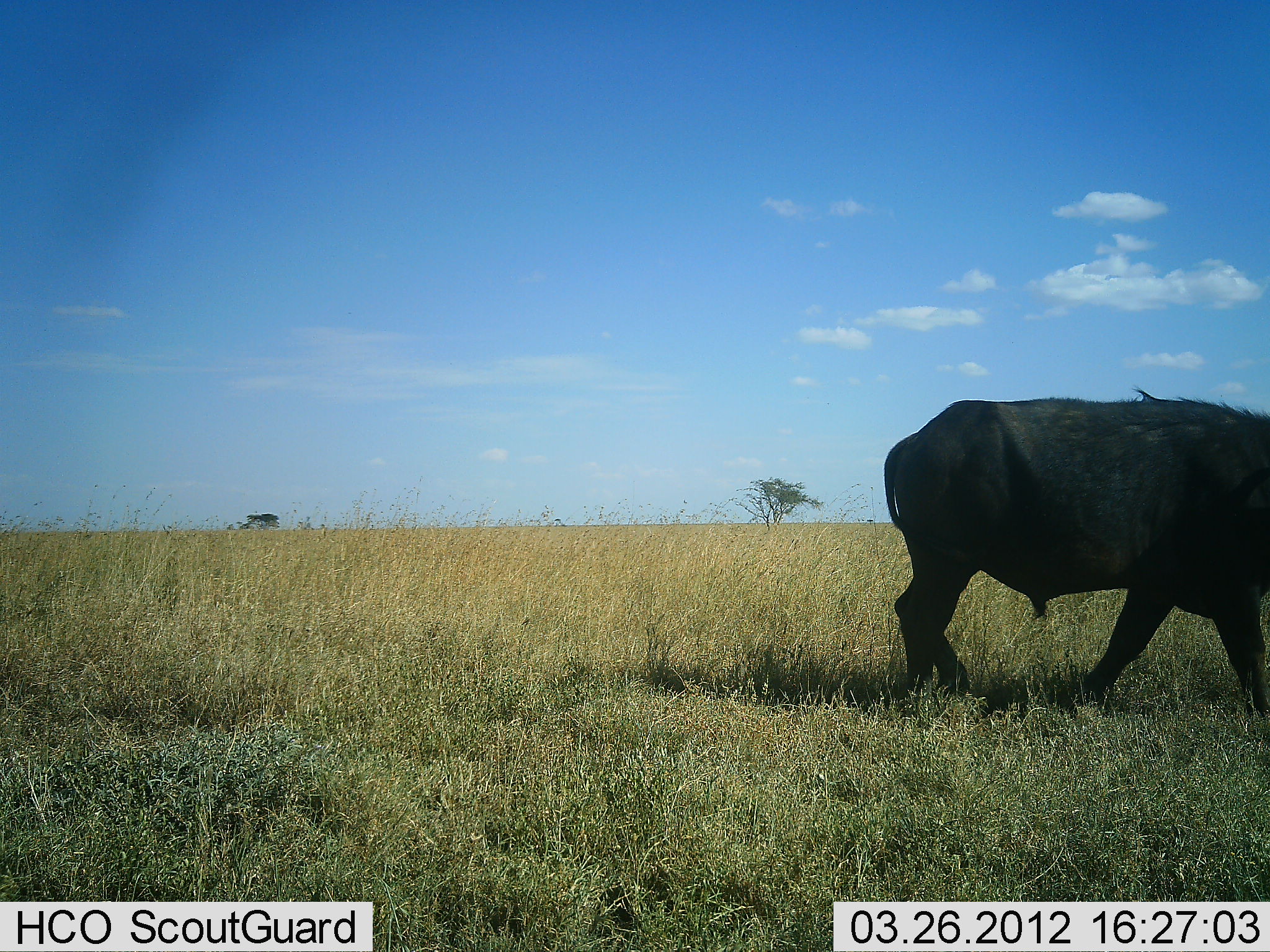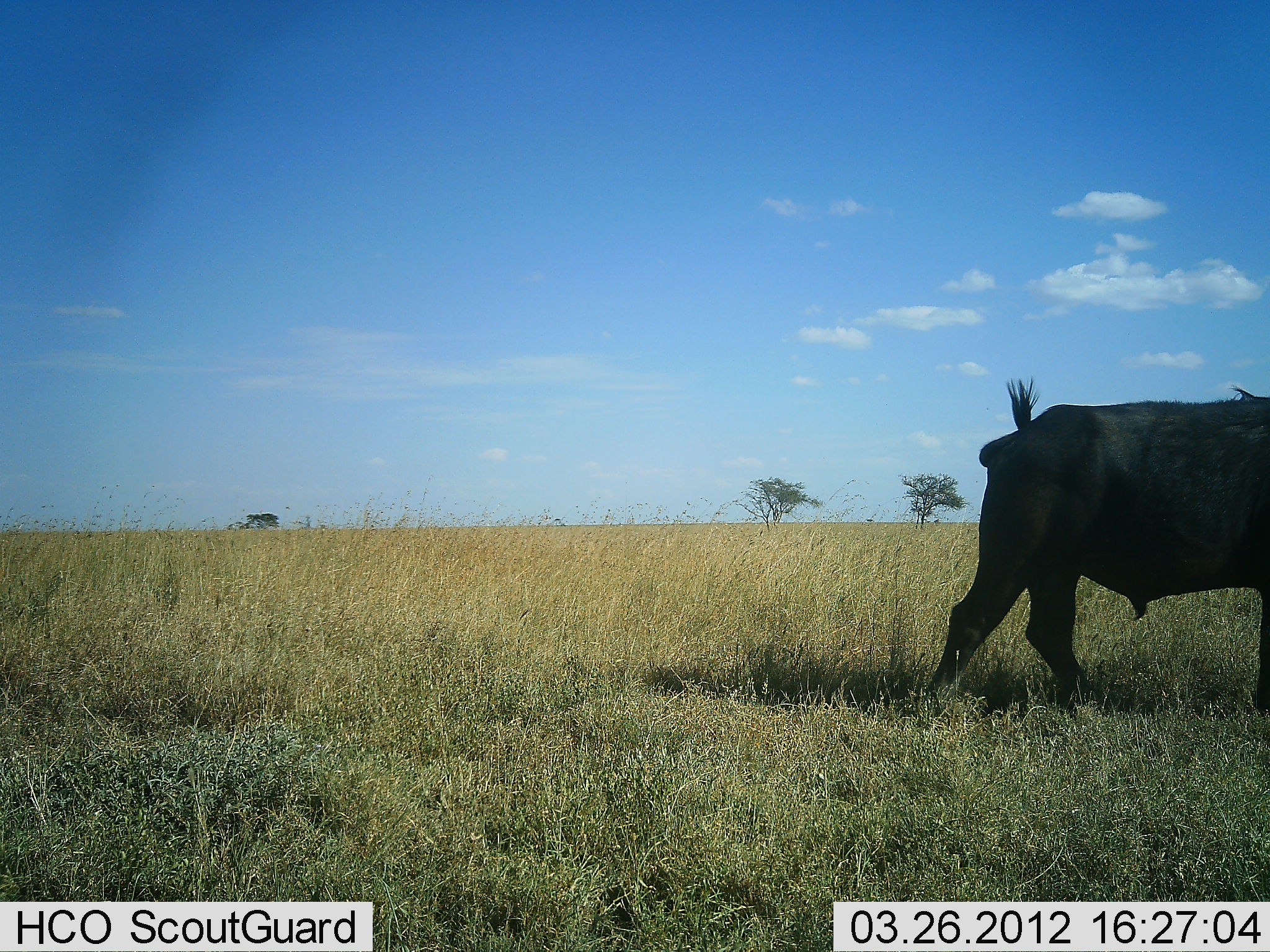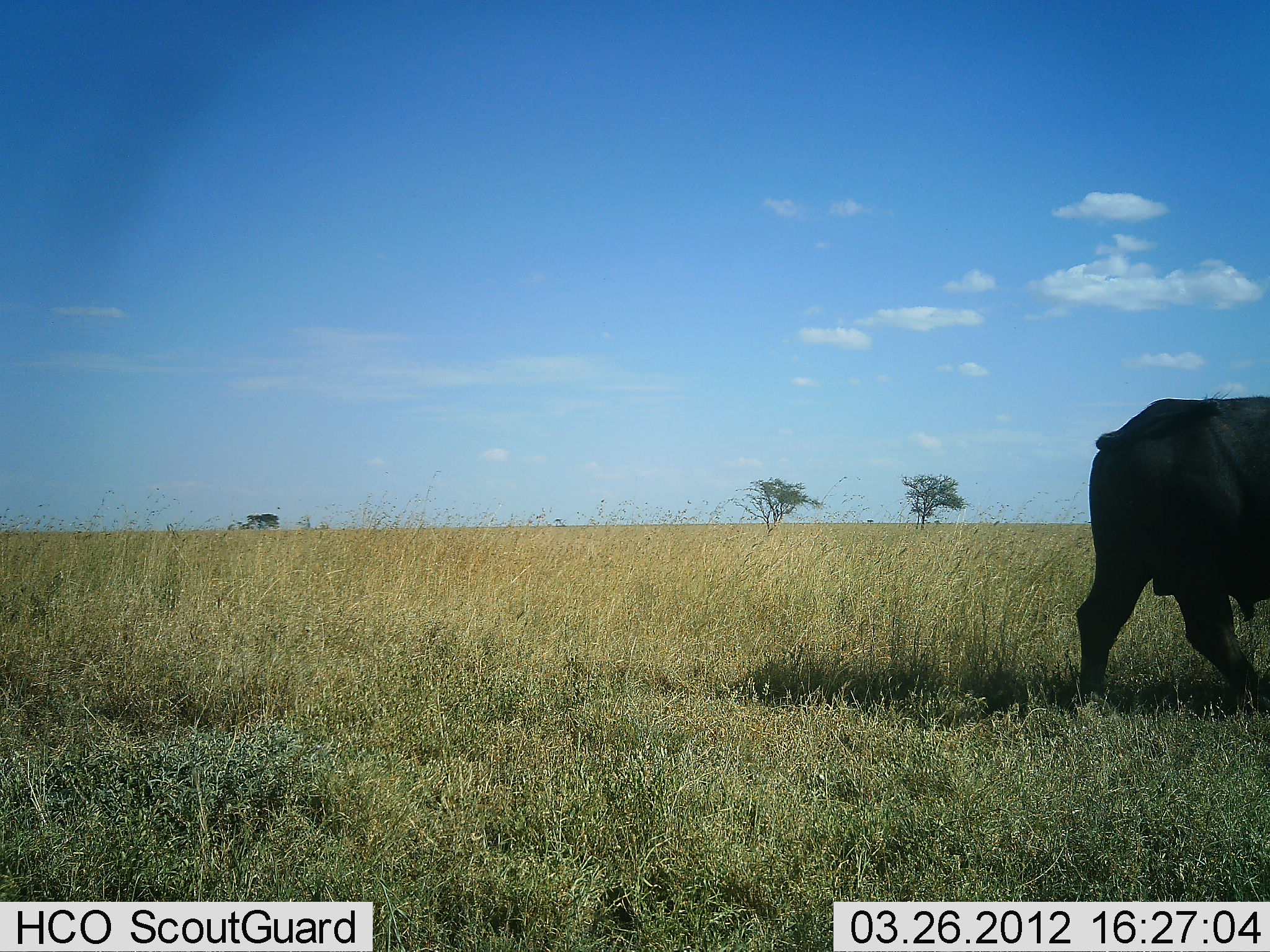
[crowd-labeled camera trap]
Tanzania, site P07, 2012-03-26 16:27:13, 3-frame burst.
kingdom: Animalia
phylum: Chordata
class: Mammalia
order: Artiodactyla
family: Bovidae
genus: Syncerus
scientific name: Syncerus caffer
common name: cape buffalo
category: buffalo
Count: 1.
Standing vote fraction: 11%.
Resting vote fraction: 0%.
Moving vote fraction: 94%.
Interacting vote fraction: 0%.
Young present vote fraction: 0%.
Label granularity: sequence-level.